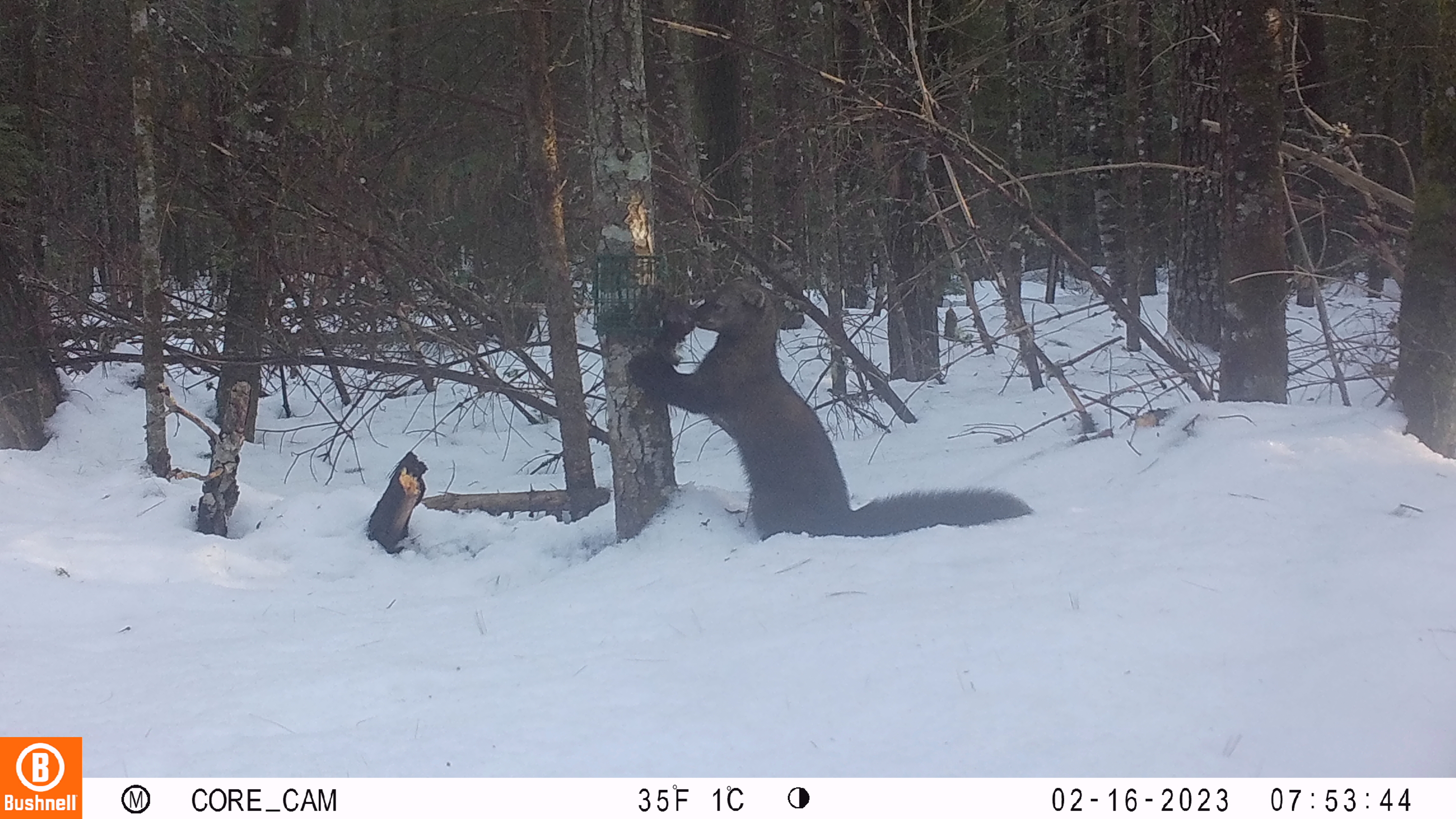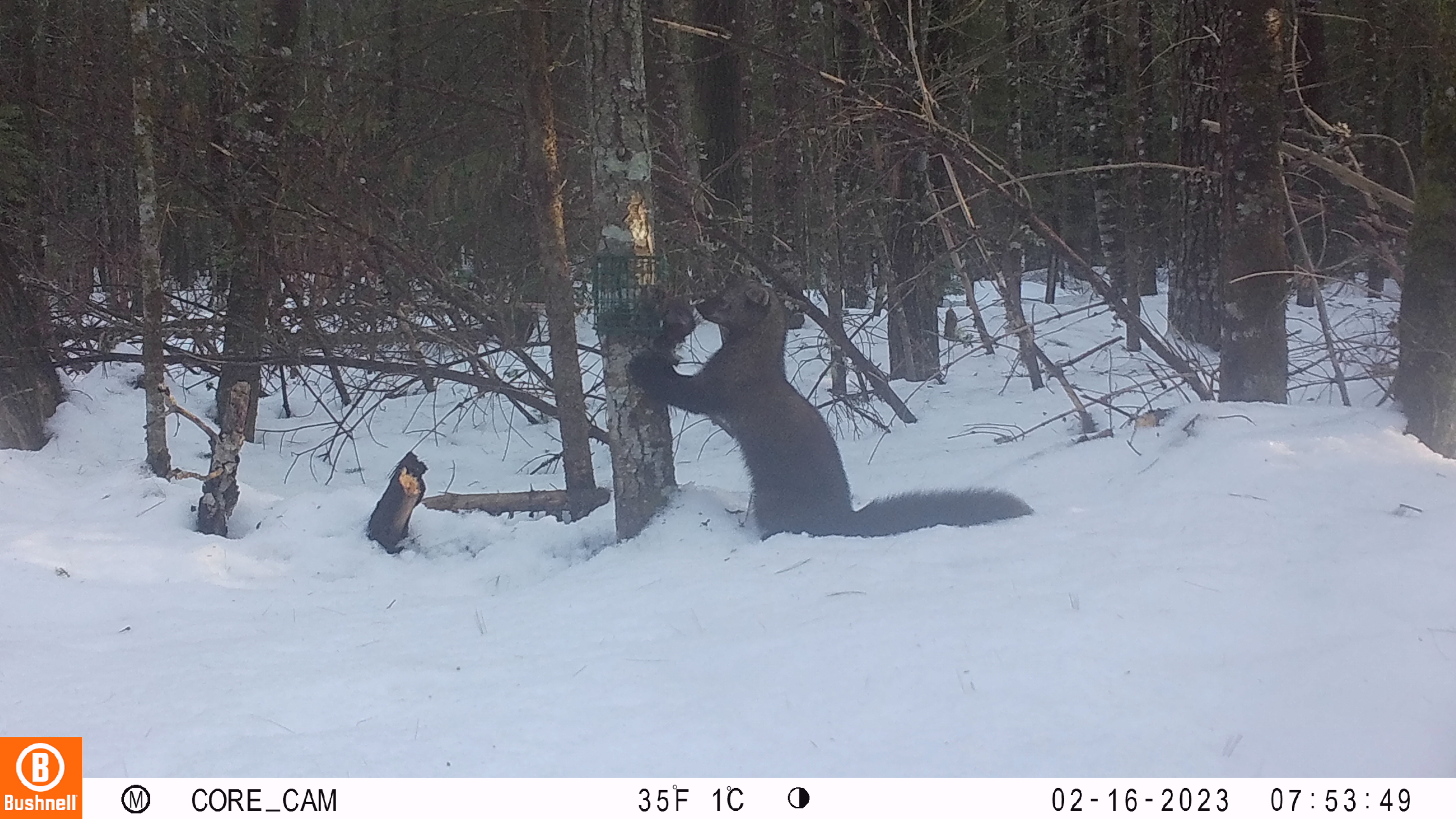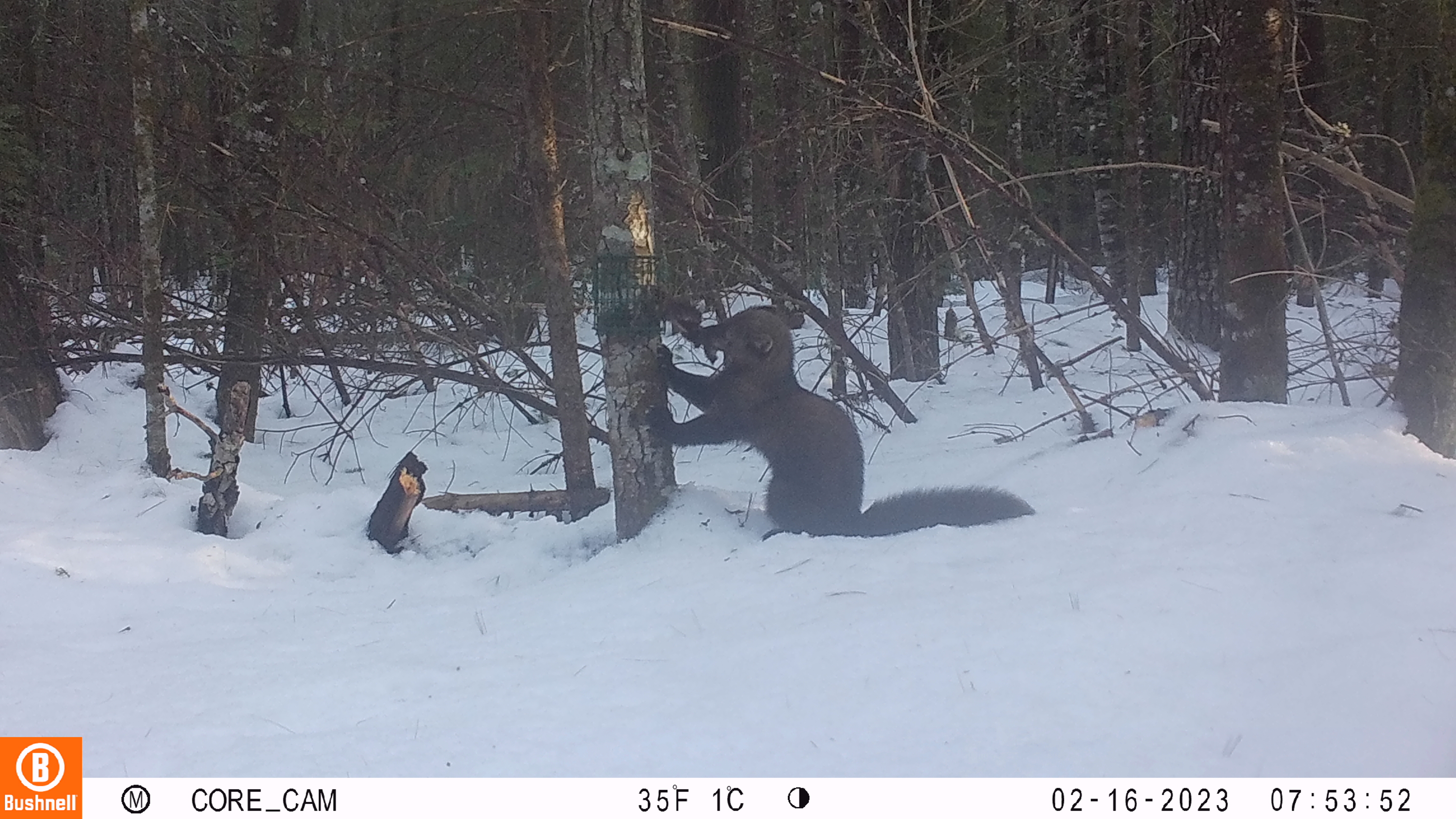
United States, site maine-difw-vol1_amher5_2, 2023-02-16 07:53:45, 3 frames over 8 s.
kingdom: Animalia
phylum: Chordata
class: Mammalia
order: Carnivora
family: Mustelidae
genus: Pekania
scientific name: Pekania pennanti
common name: fisher